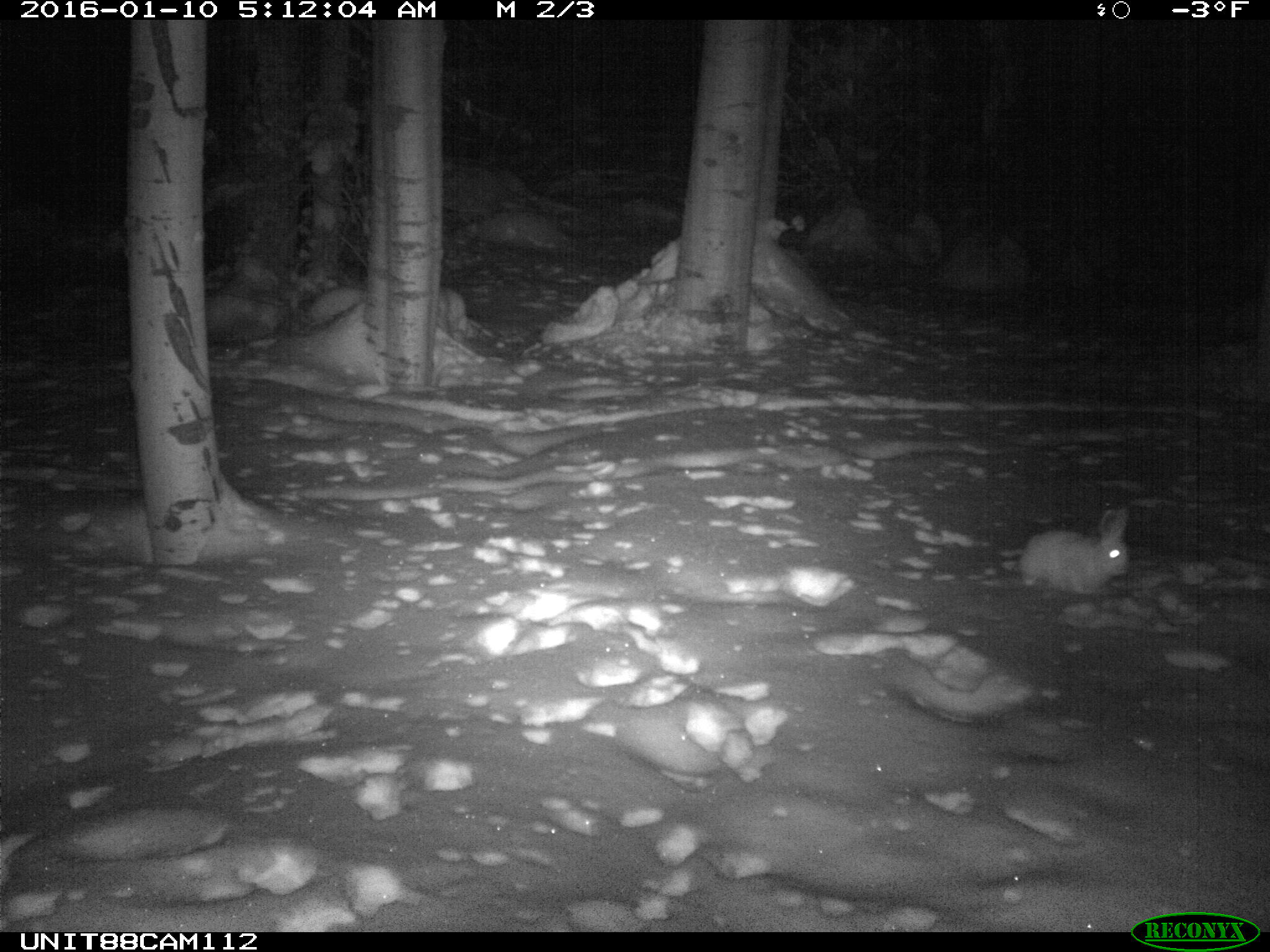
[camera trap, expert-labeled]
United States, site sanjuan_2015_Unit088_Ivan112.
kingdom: Animalia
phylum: Chordata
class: Mammalia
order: Lagomorpha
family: Leporidae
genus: Lepus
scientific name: Lepus americanus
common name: snowshoe hare